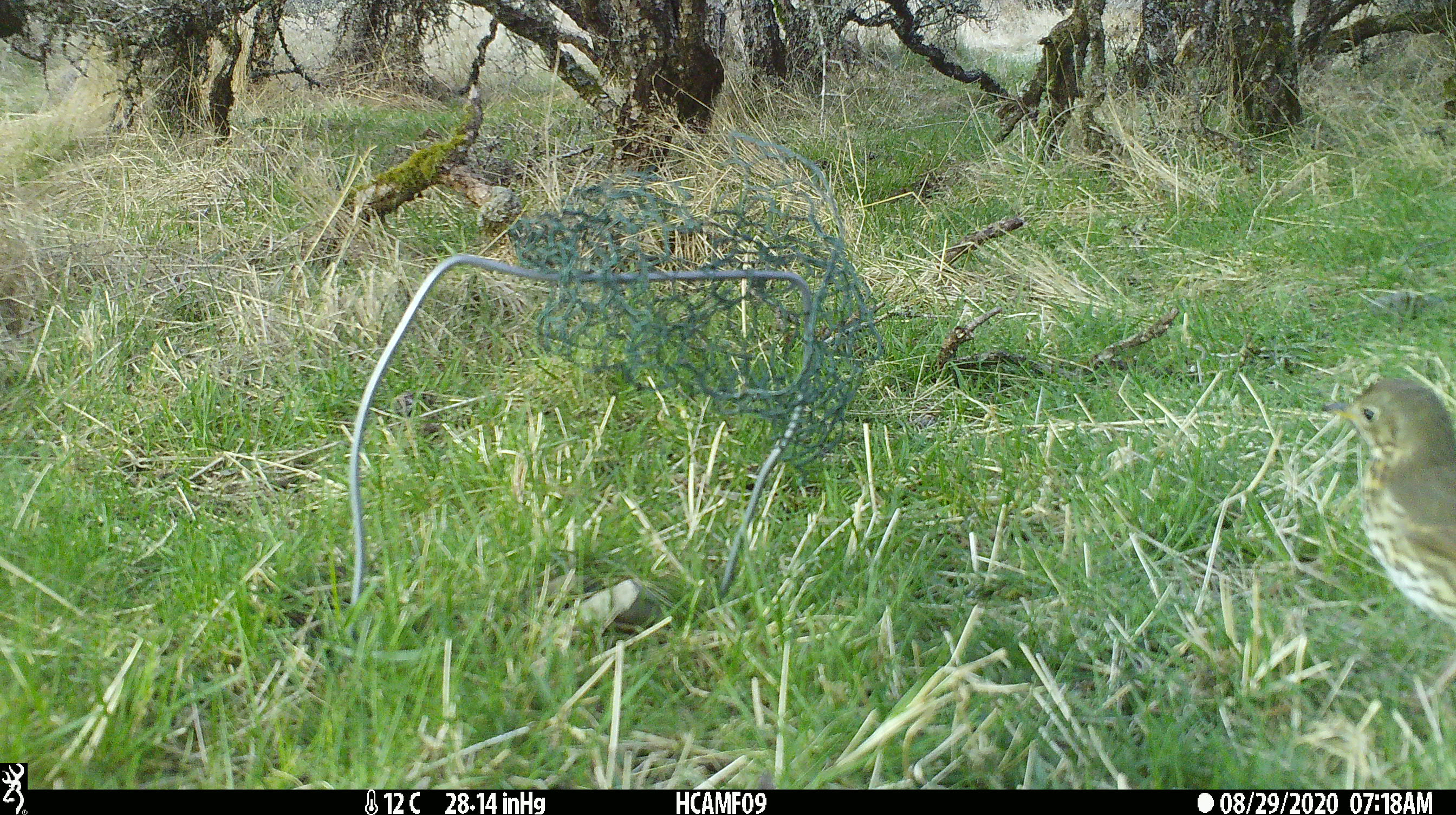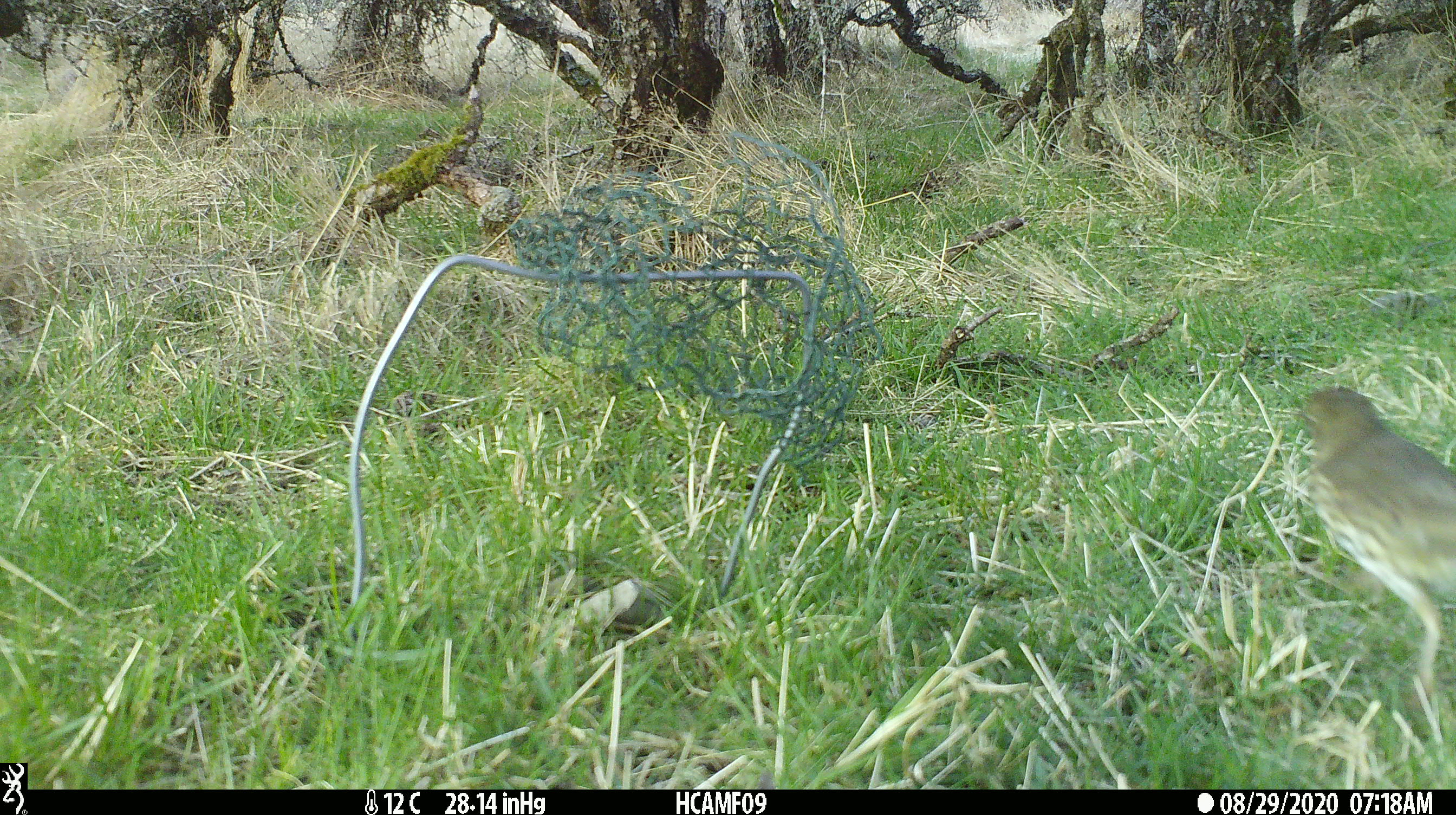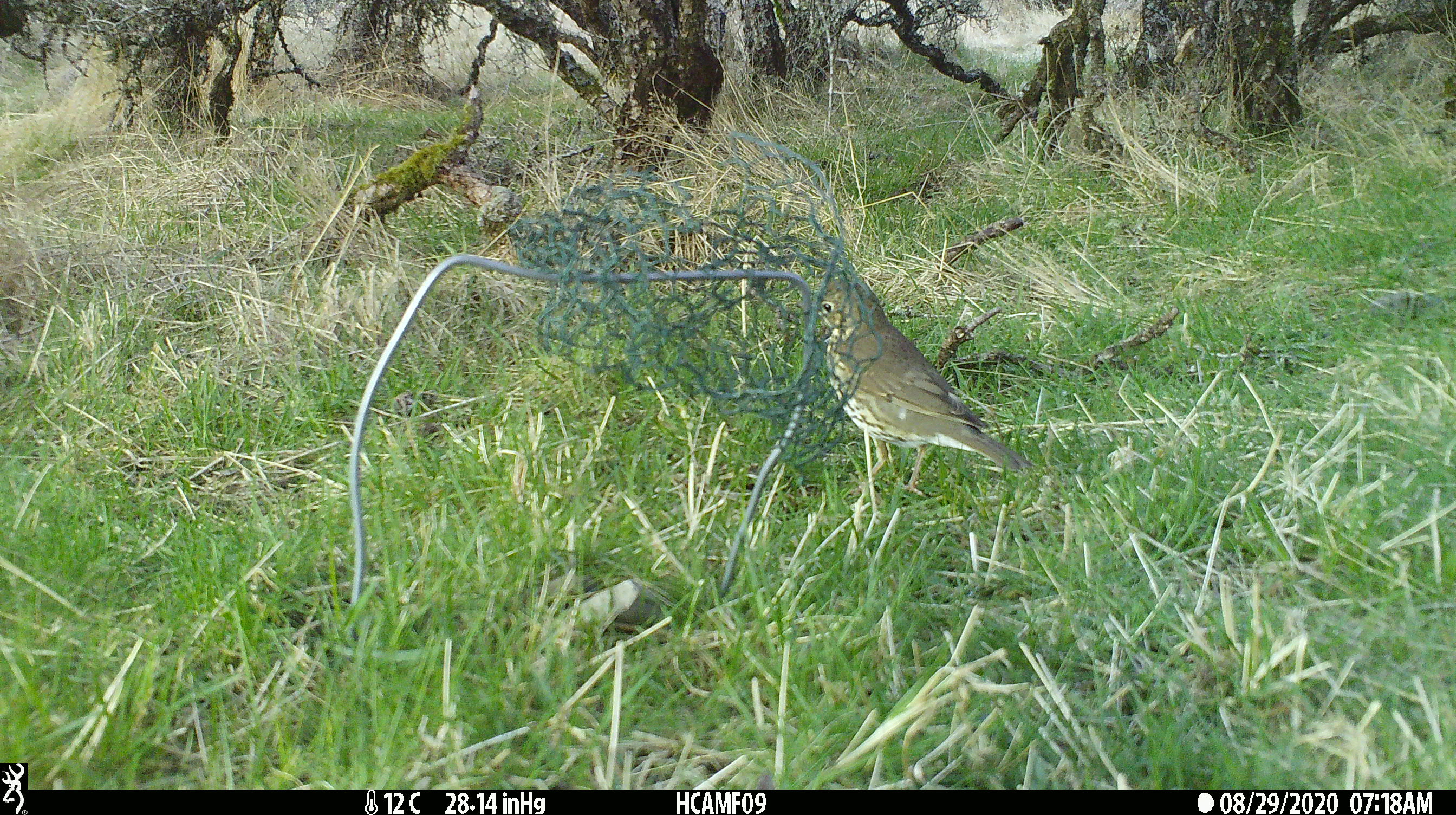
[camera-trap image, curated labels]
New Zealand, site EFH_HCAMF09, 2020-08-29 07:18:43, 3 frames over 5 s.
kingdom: Animalia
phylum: Chordata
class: Aves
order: Passeriformes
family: Turdidae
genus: Turdus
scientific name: Turdus philomelos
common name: song thrush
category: thrush